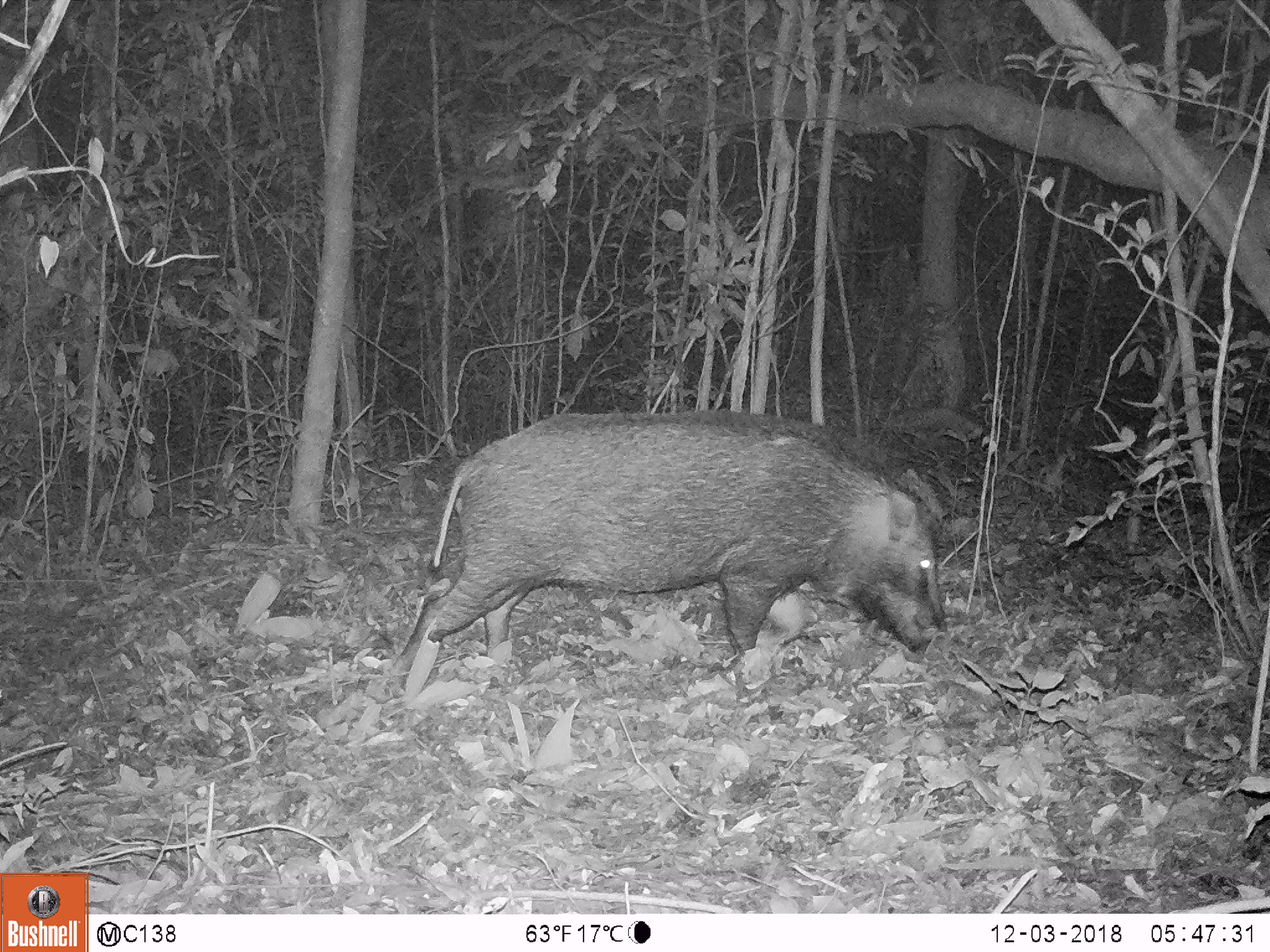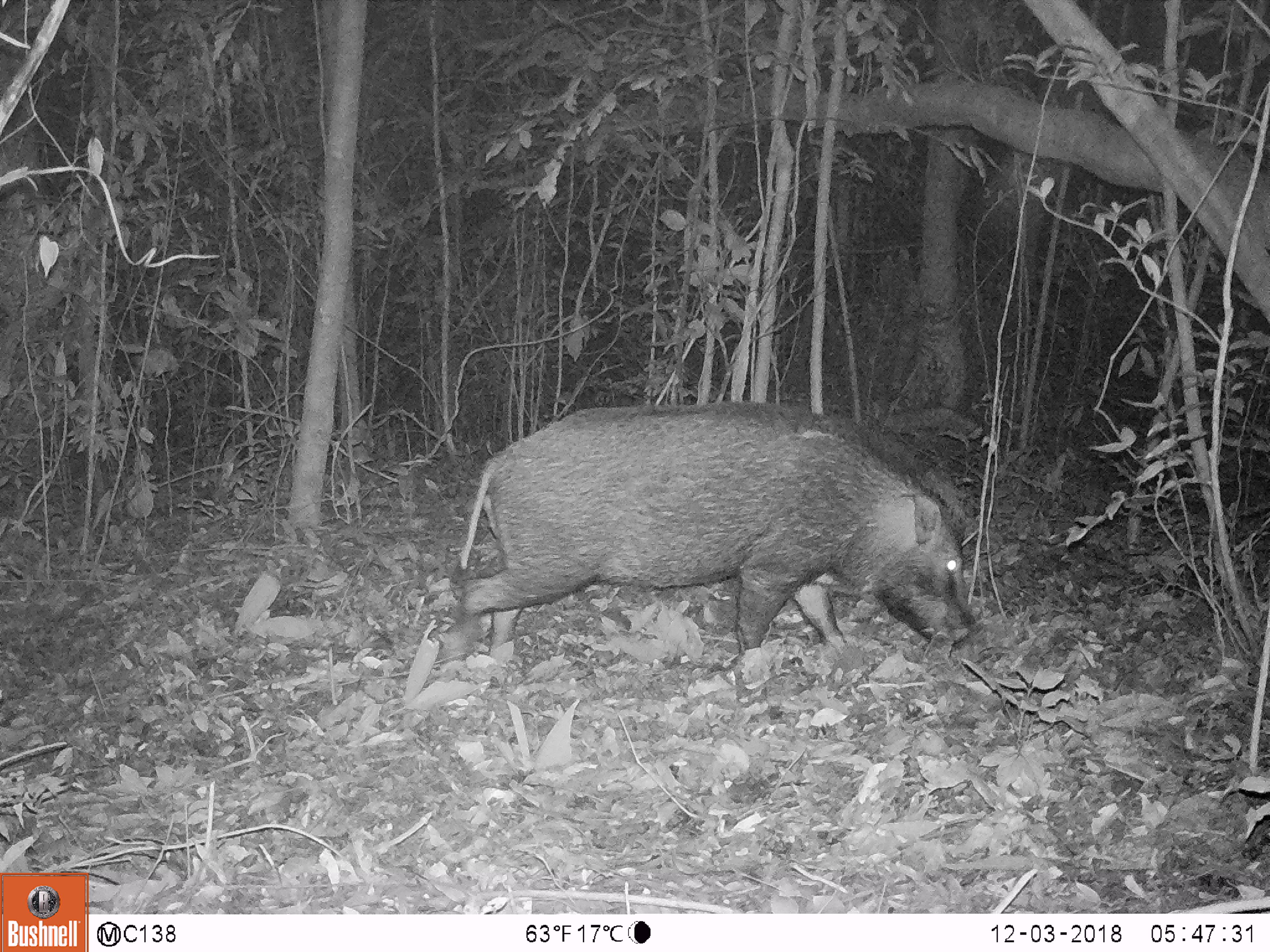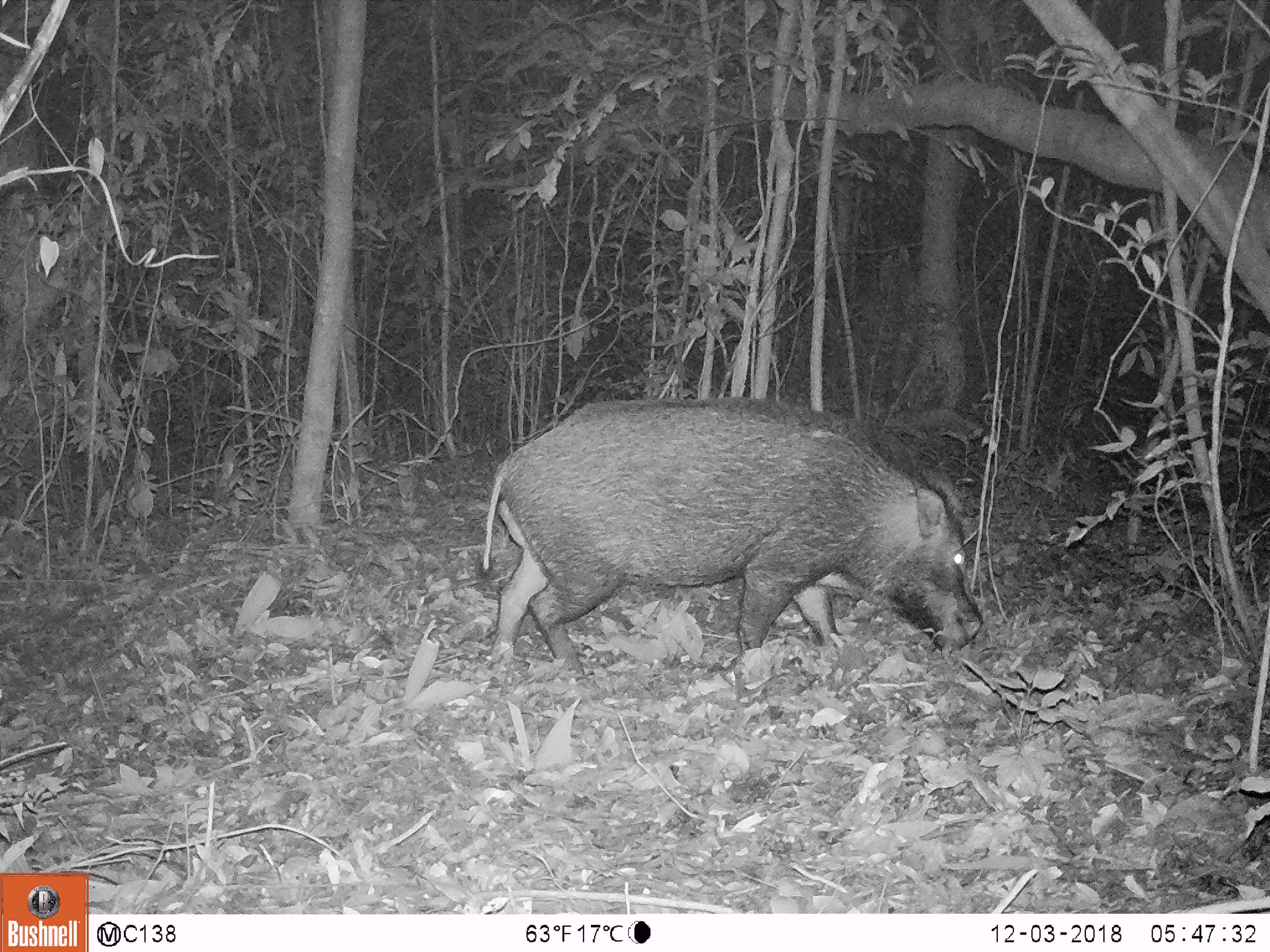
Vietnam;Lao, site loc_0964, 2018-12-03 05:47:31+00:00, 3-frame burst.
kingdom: Animalia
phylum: Chordata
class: Mammalia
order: Artiodactyla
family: Suidae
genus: Sus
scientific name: Sus scrofa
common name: eurasian wild pig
Eurasian wild pig (Sus scrofa). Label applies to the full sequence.